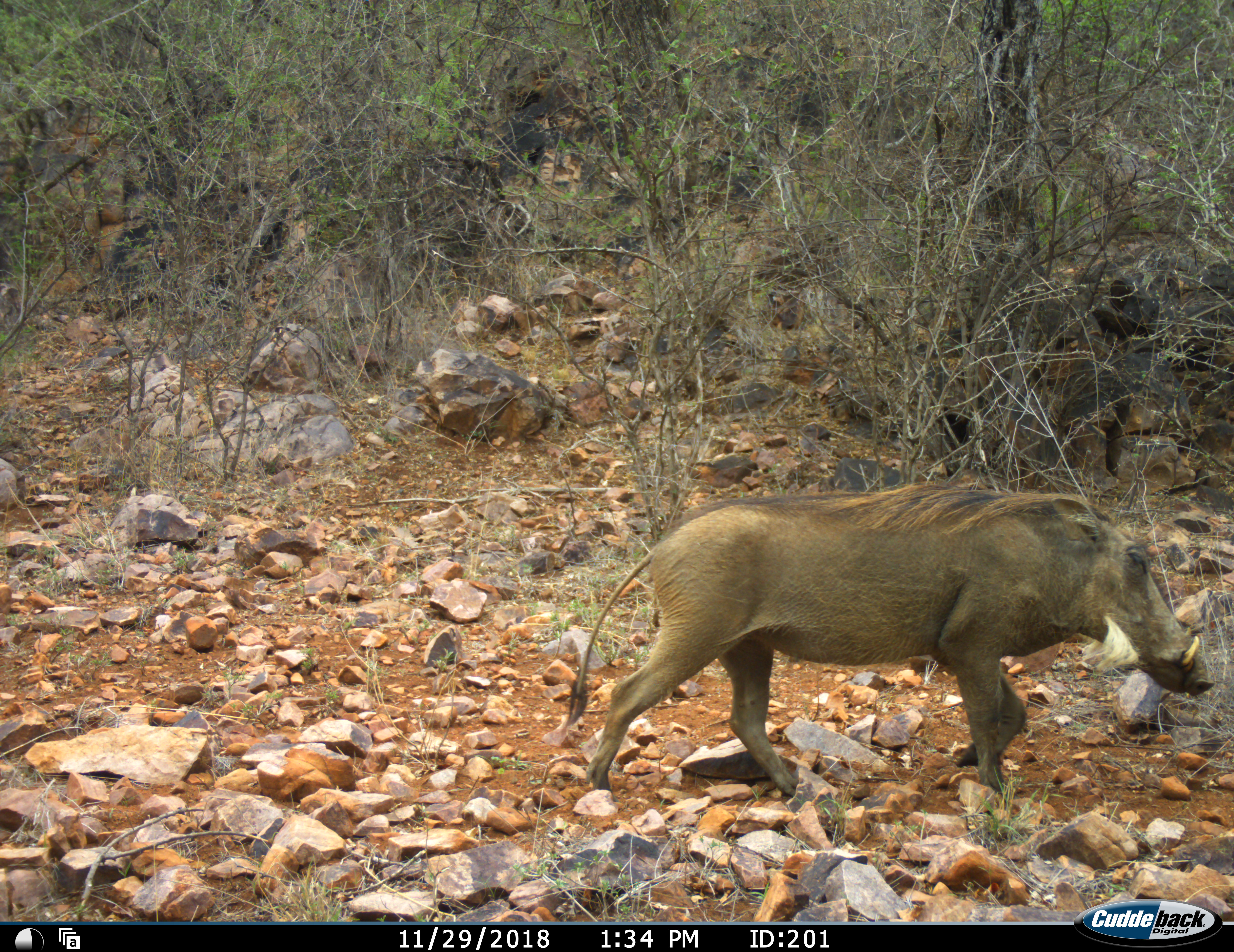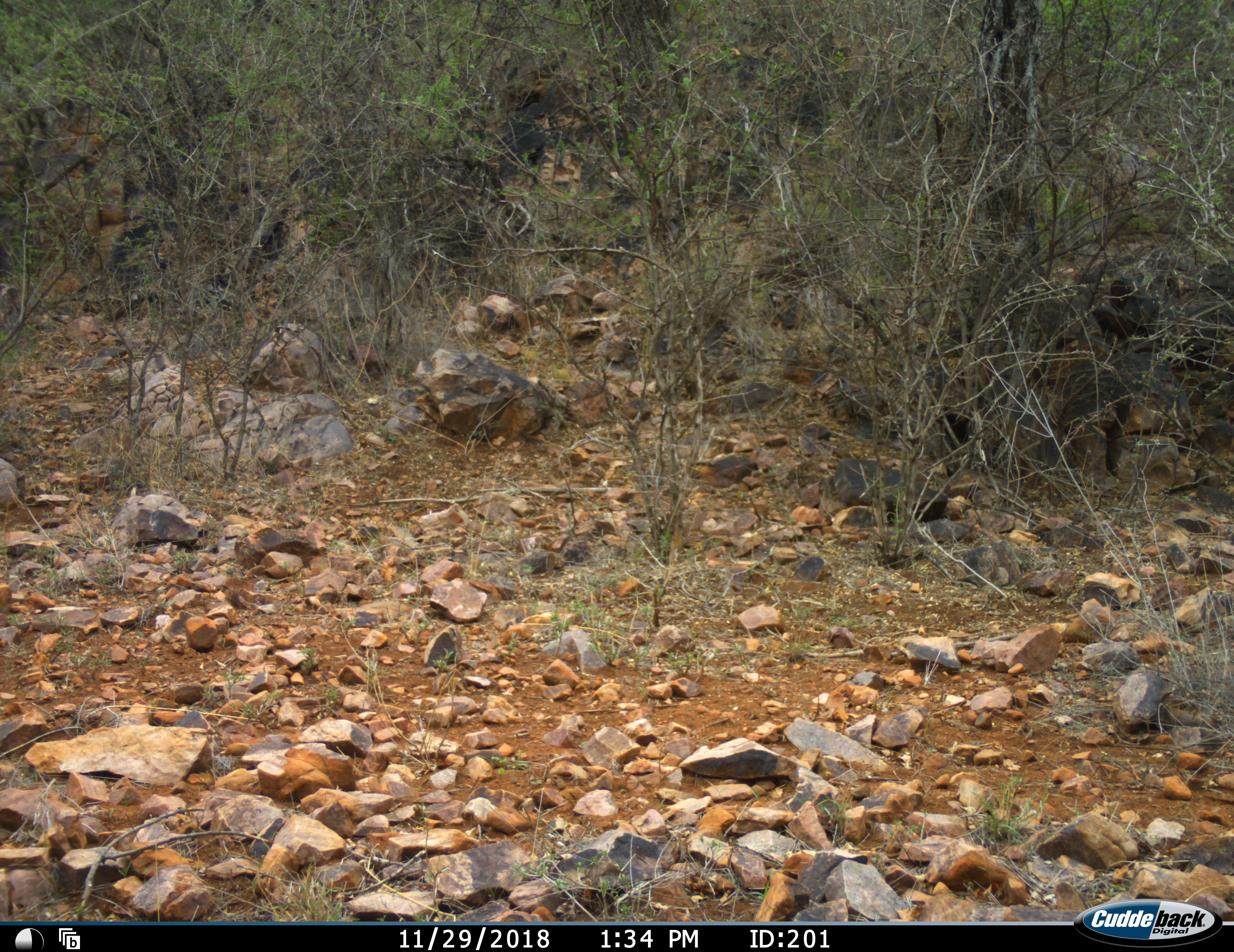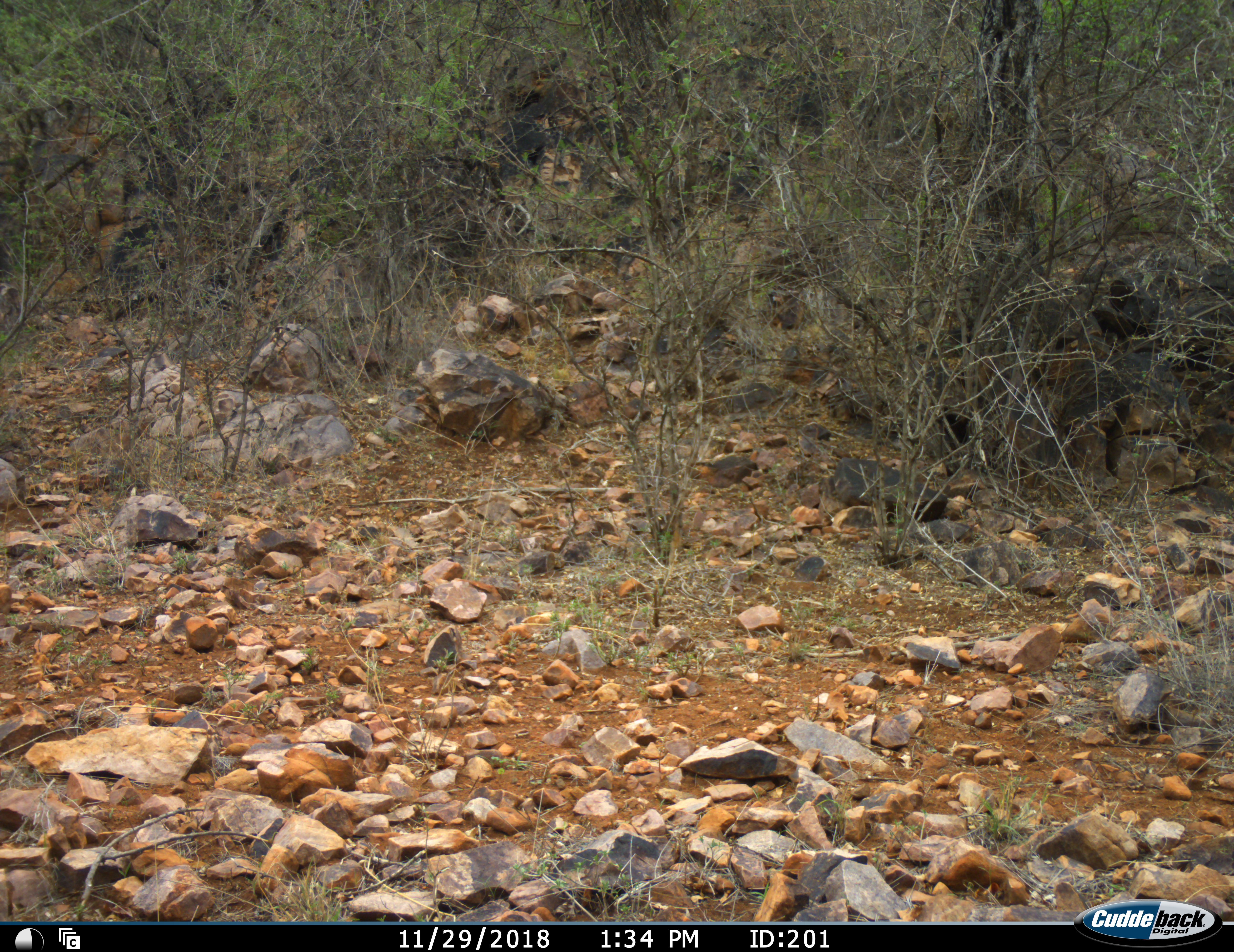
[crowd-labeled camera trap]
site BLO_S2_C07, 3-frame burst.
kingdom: Animalia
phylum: Chordata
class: Mammalia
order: Artiodactyla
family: Suidae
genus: Phacochoerus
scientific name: Phacochoerus africanus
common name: warthog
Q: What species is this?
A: Warthog (Phacochoerus africanus).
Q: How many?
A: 1.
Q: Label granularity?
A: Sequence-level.